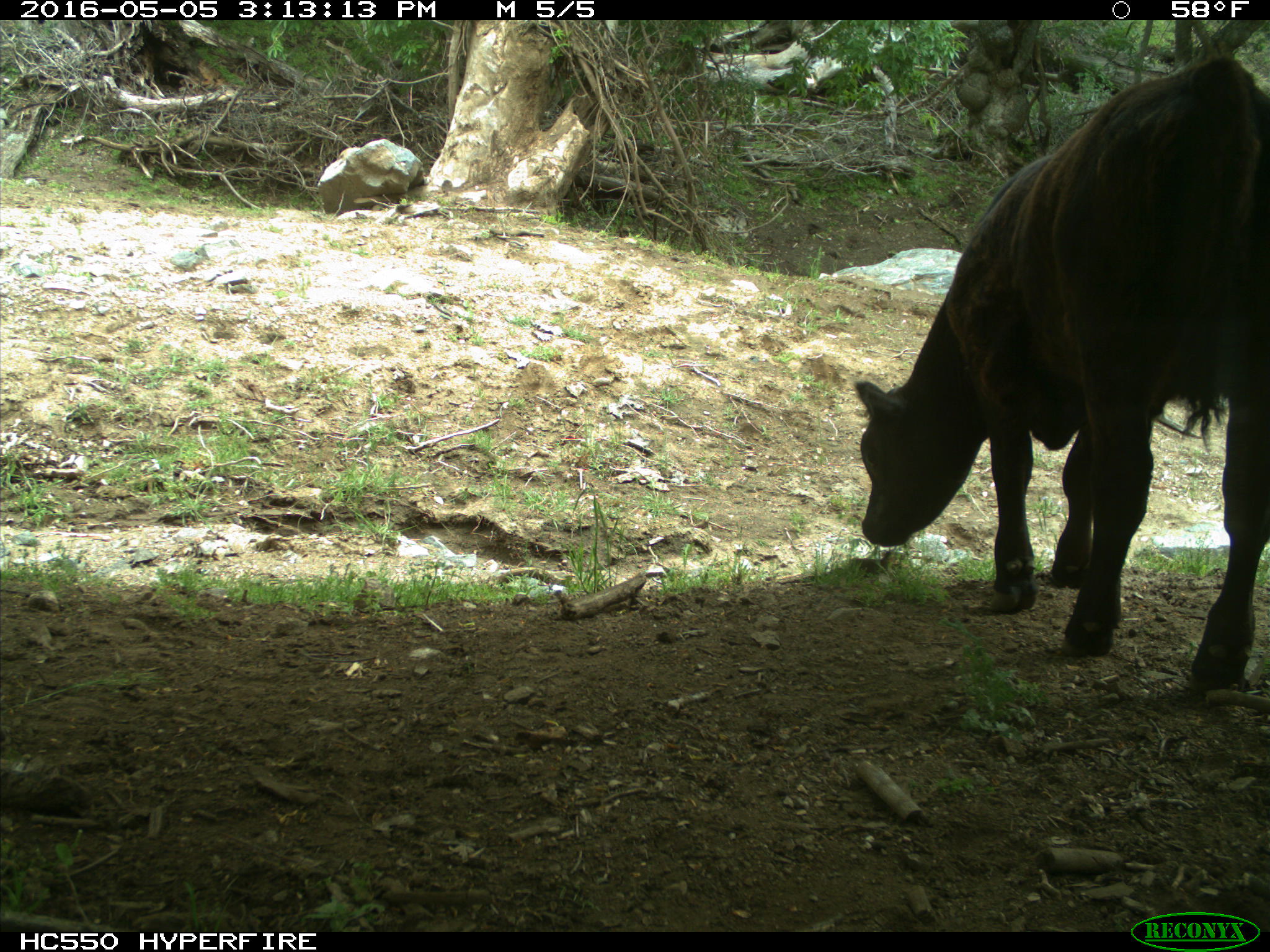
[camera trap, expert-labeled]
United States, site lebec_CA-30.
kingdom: Animalia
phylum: Chordata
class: Mammalia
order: Artiodactyla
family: Bovidae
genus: Bos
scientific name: Bos taurus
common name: domestic cow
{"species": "Bos taurus (domestic cow)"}